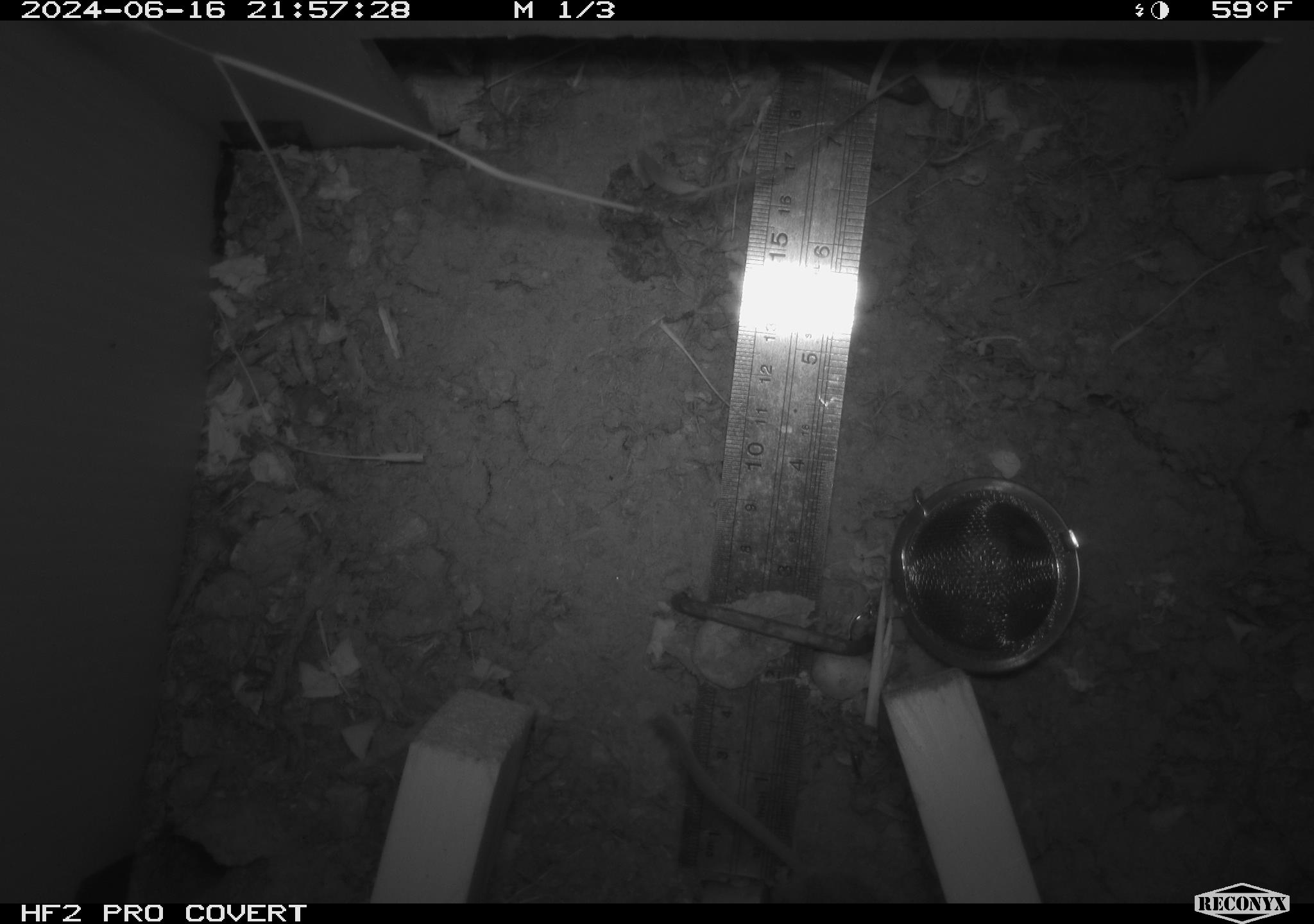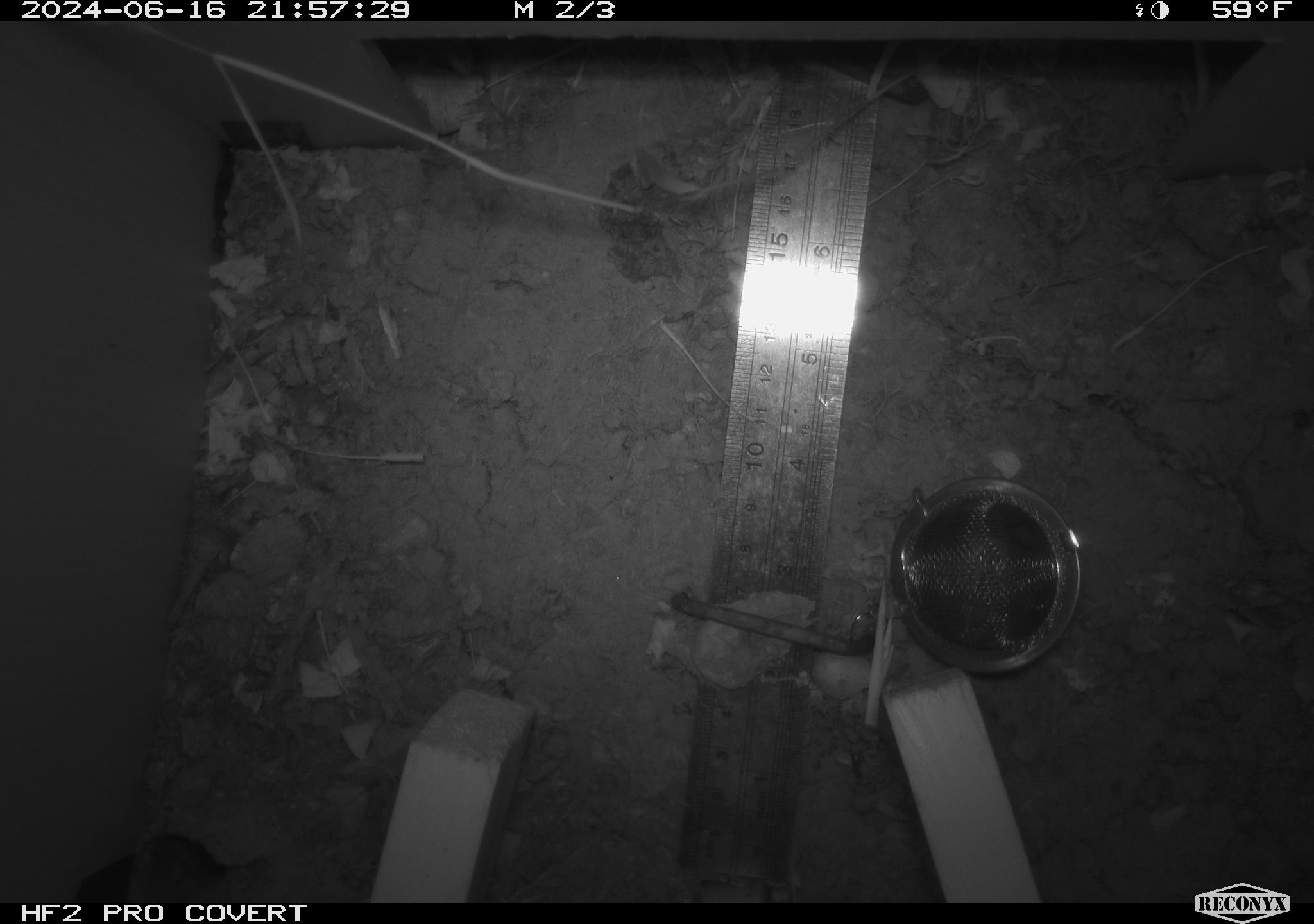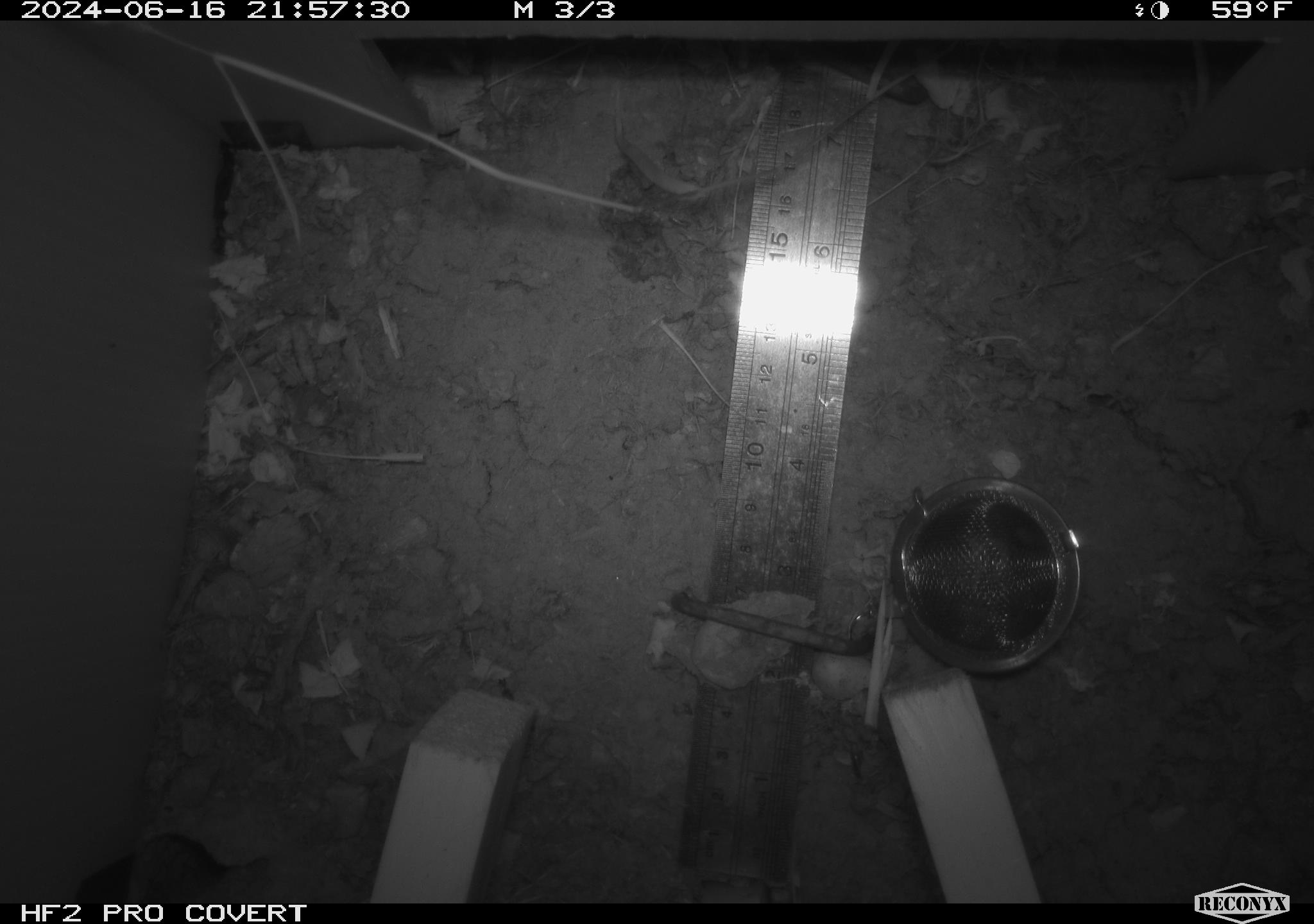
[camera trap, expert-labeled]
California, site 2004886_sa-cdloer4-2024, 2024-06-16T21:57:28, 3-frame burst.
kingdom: Animalia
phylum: Chordata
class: Mammalia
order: Rodentia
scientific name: Rodentia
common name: rodent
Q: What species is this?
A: Rodent (Rodentia).